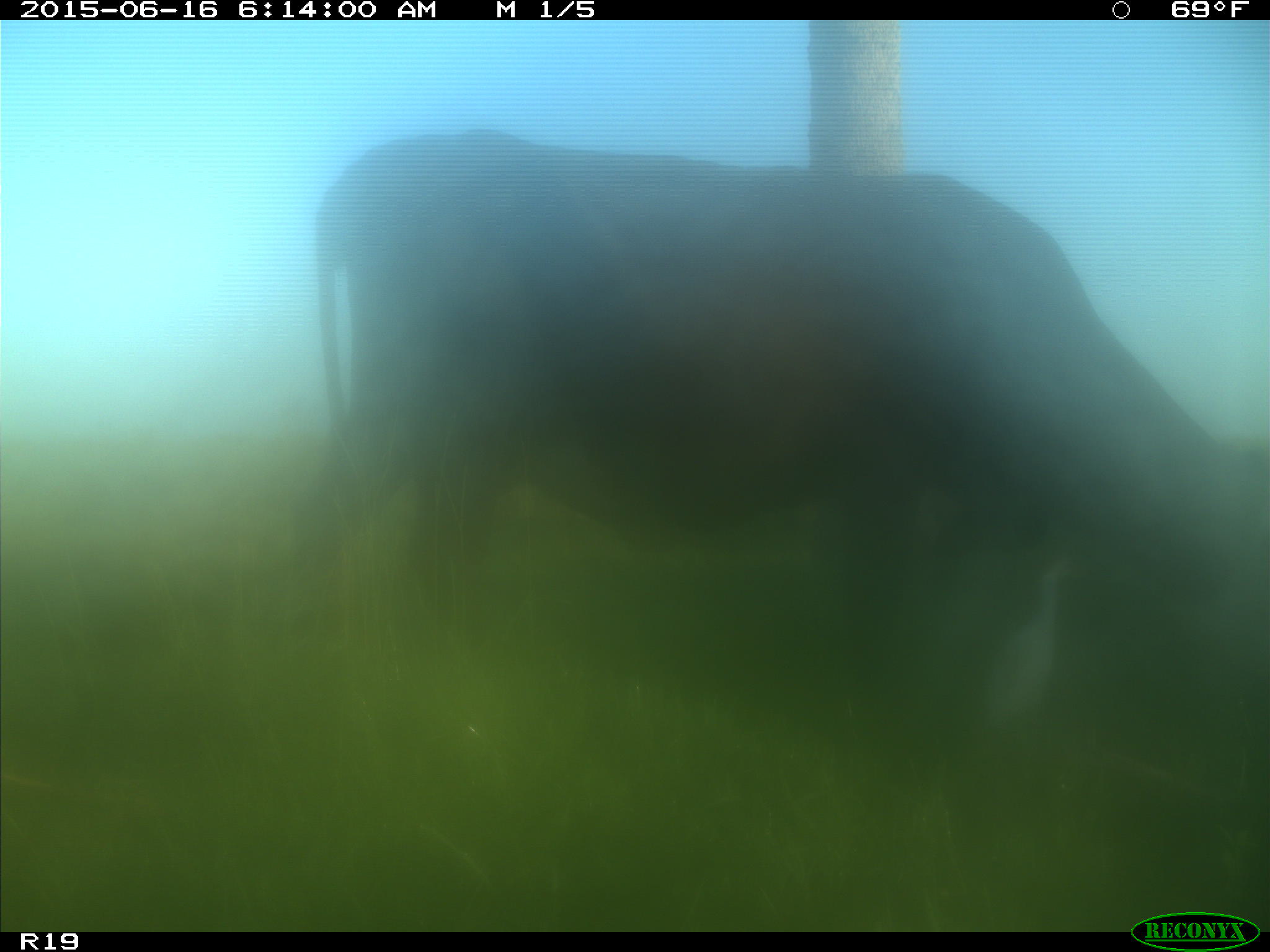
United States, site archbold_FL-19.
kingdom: Animalia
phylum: Chordata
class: Mammalia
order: Artiodactyla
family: Bovidae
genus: Bos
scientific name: Bos taurus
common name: domestic cow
Bos taurus (domestic cow).